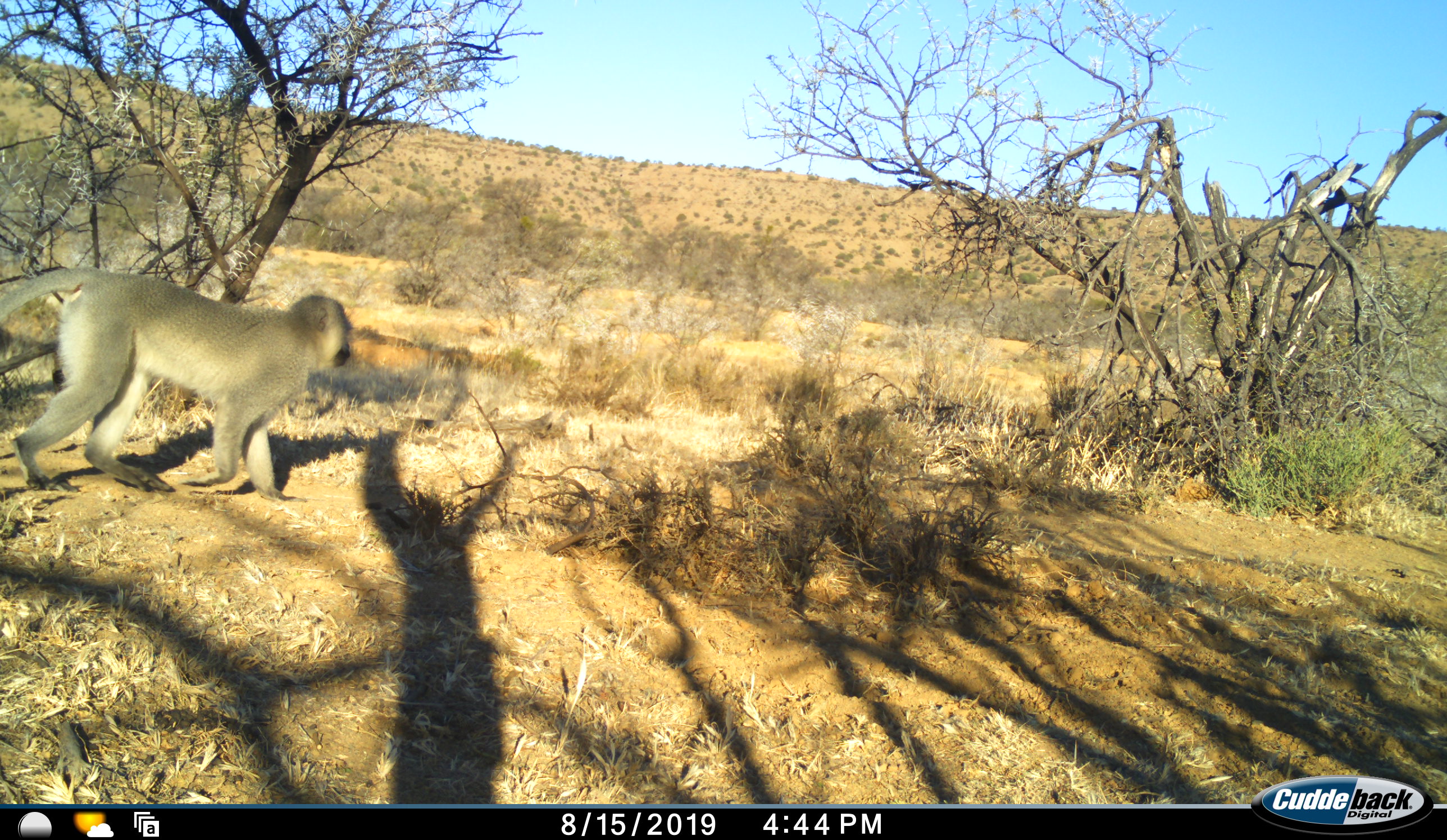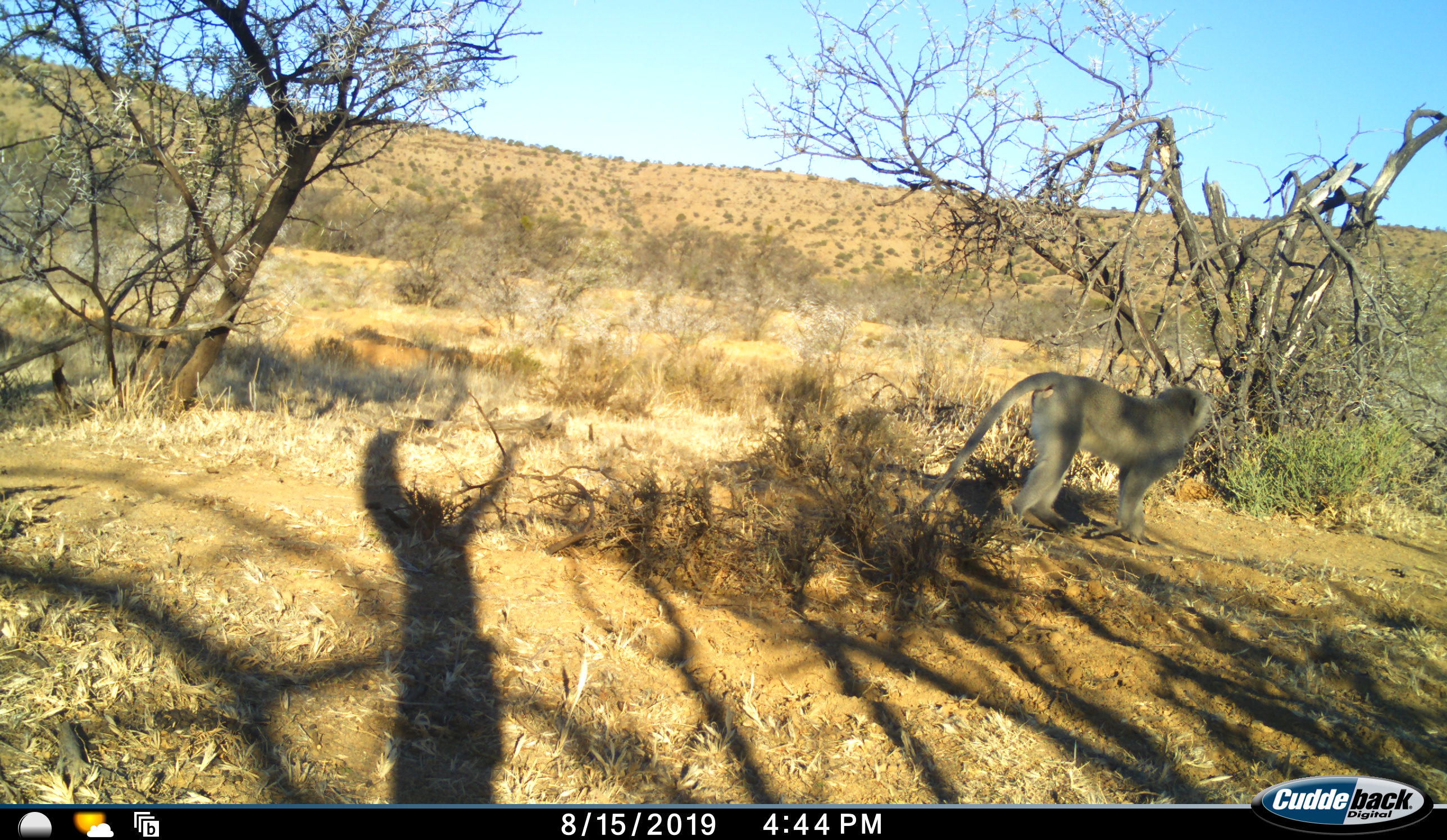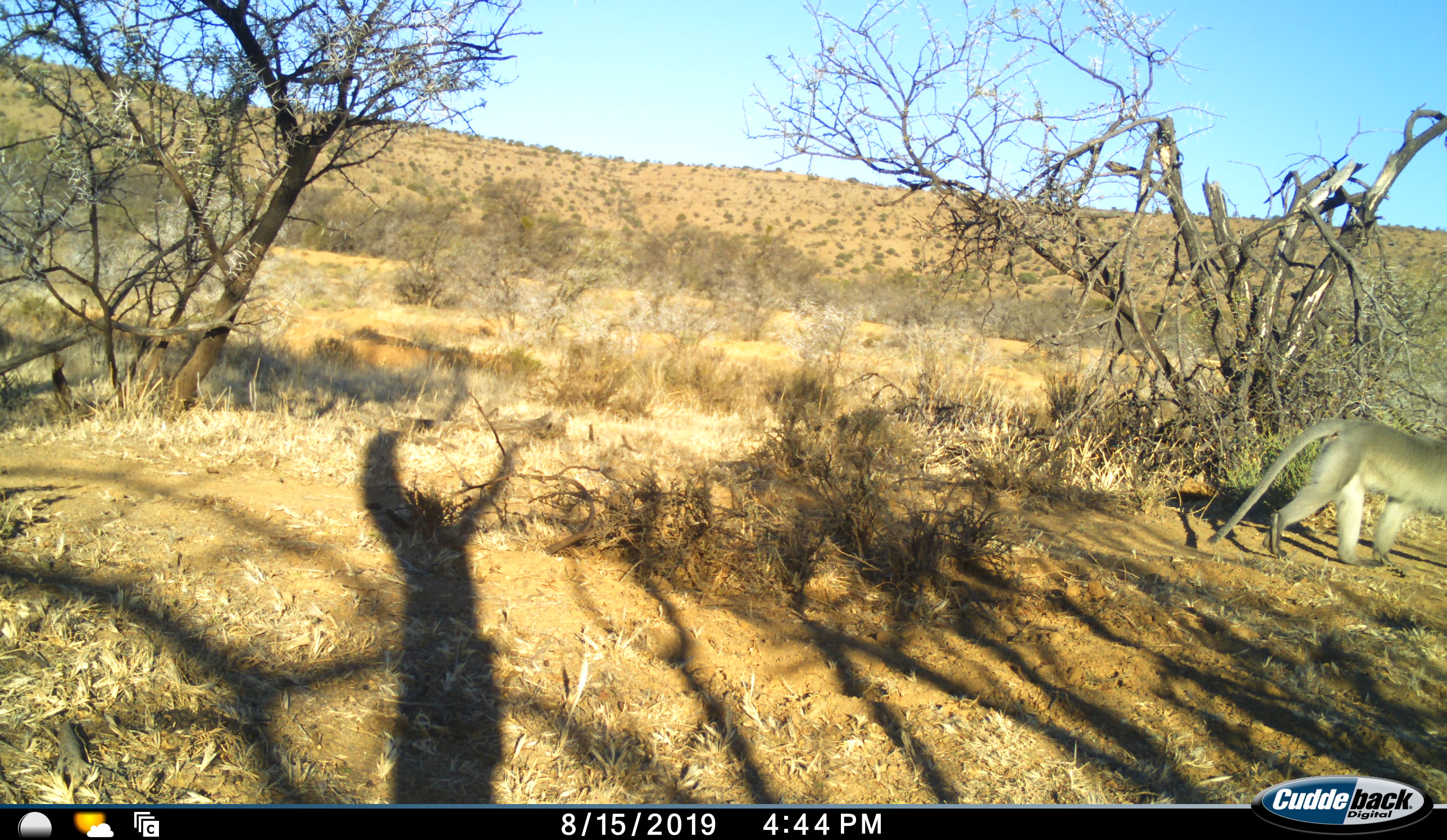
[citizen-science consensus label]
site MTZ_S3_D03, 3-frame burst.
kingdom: Animalia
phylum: Chordata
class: Mammalia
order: Primates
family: Cercopithecidae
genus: Chlorocebus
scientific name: Chlorocebus pygerythrus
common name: vervet monkey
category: monkeyvervet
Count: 1.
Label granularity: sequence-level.